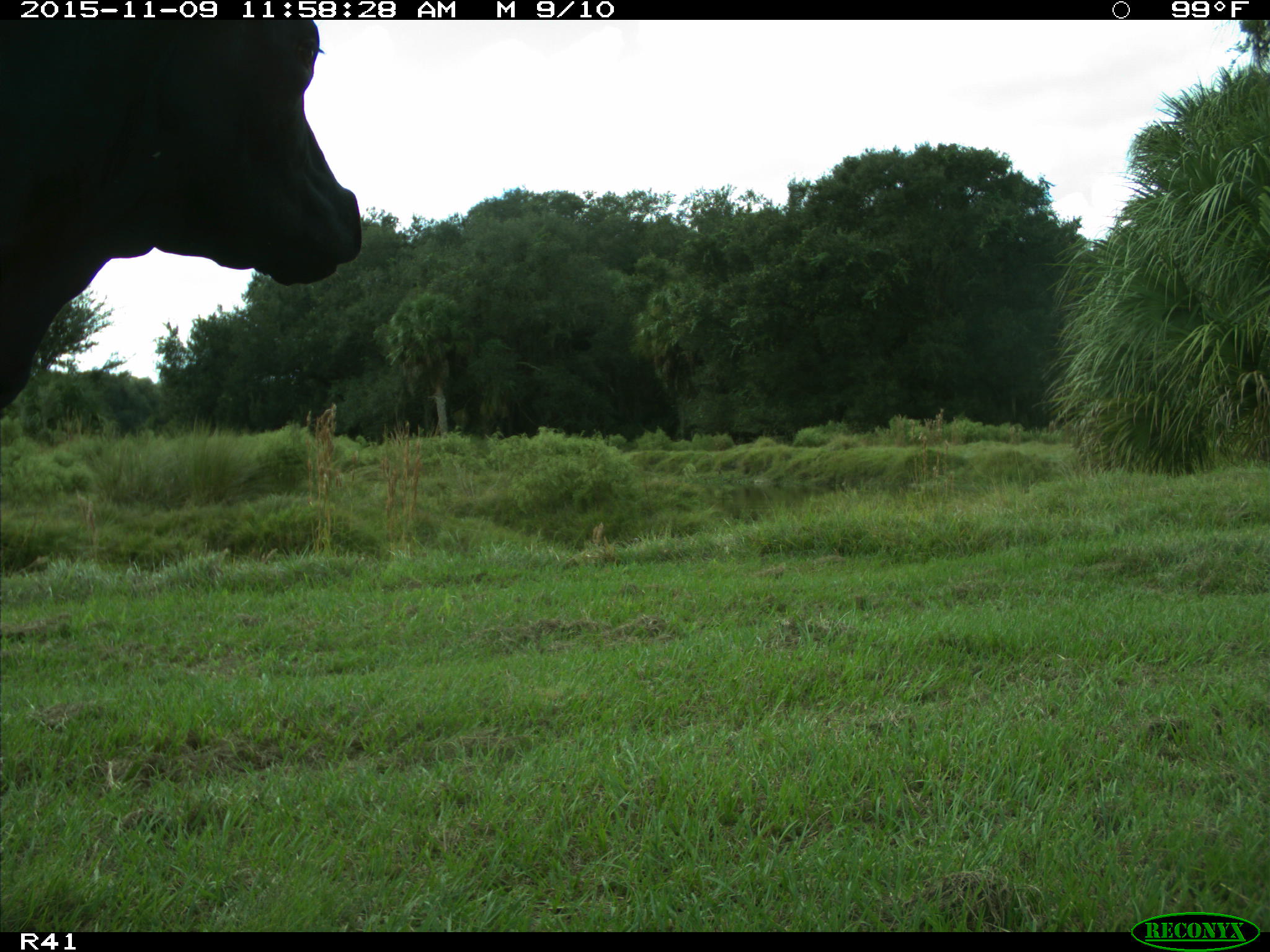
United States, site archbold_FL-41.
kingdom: Animalia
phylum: Chordata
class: Mammalia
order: Artiodactyla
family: Bovidae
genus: Bos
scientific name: Bos taurus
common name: domestic cow